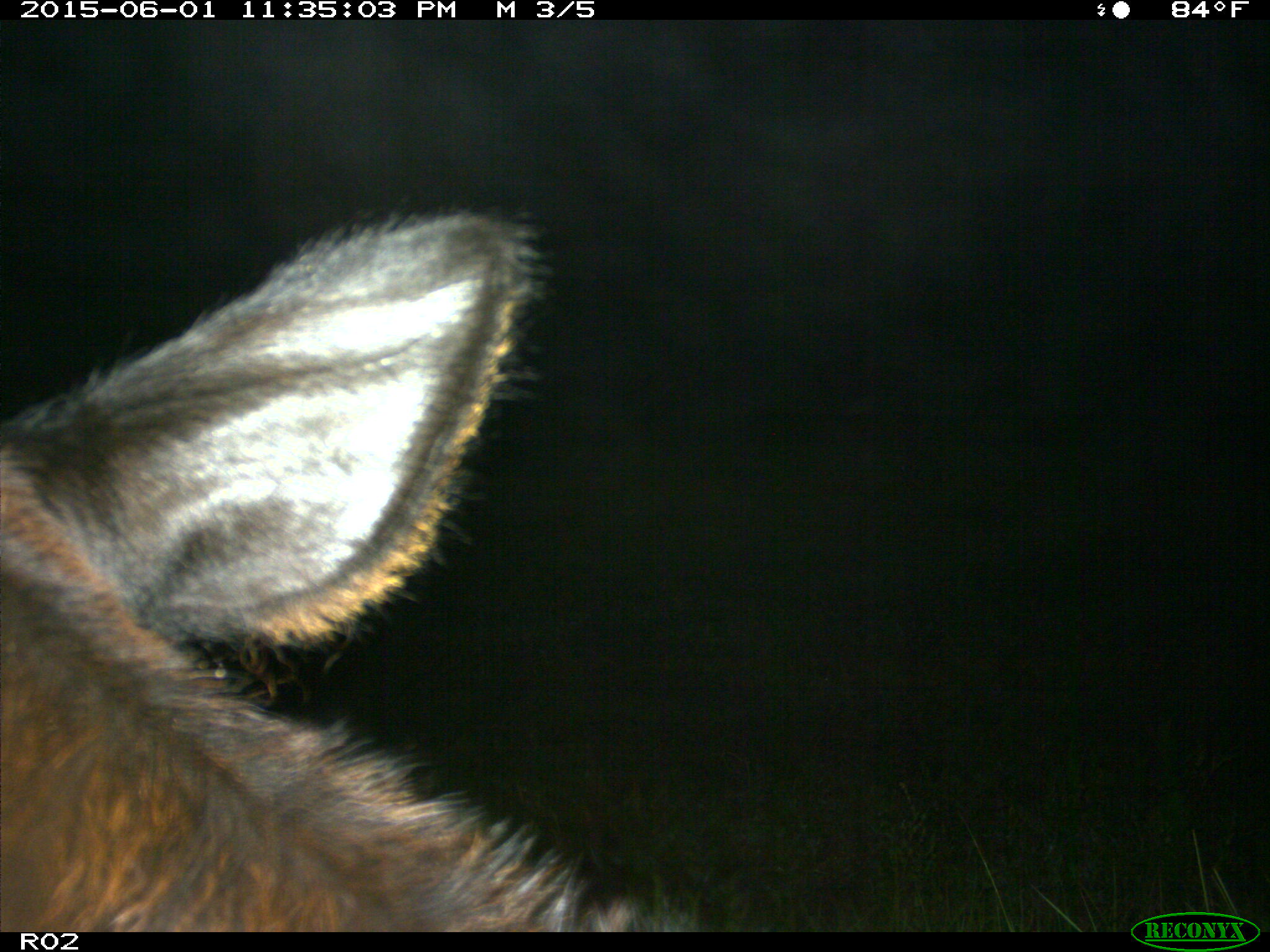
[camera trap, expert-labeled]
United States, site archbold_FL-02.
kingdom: Animalia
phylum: Chordata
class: Mammalia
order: Artiodactyla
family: Bovidae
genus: Bos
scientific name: Bos taurus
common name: domestic cow